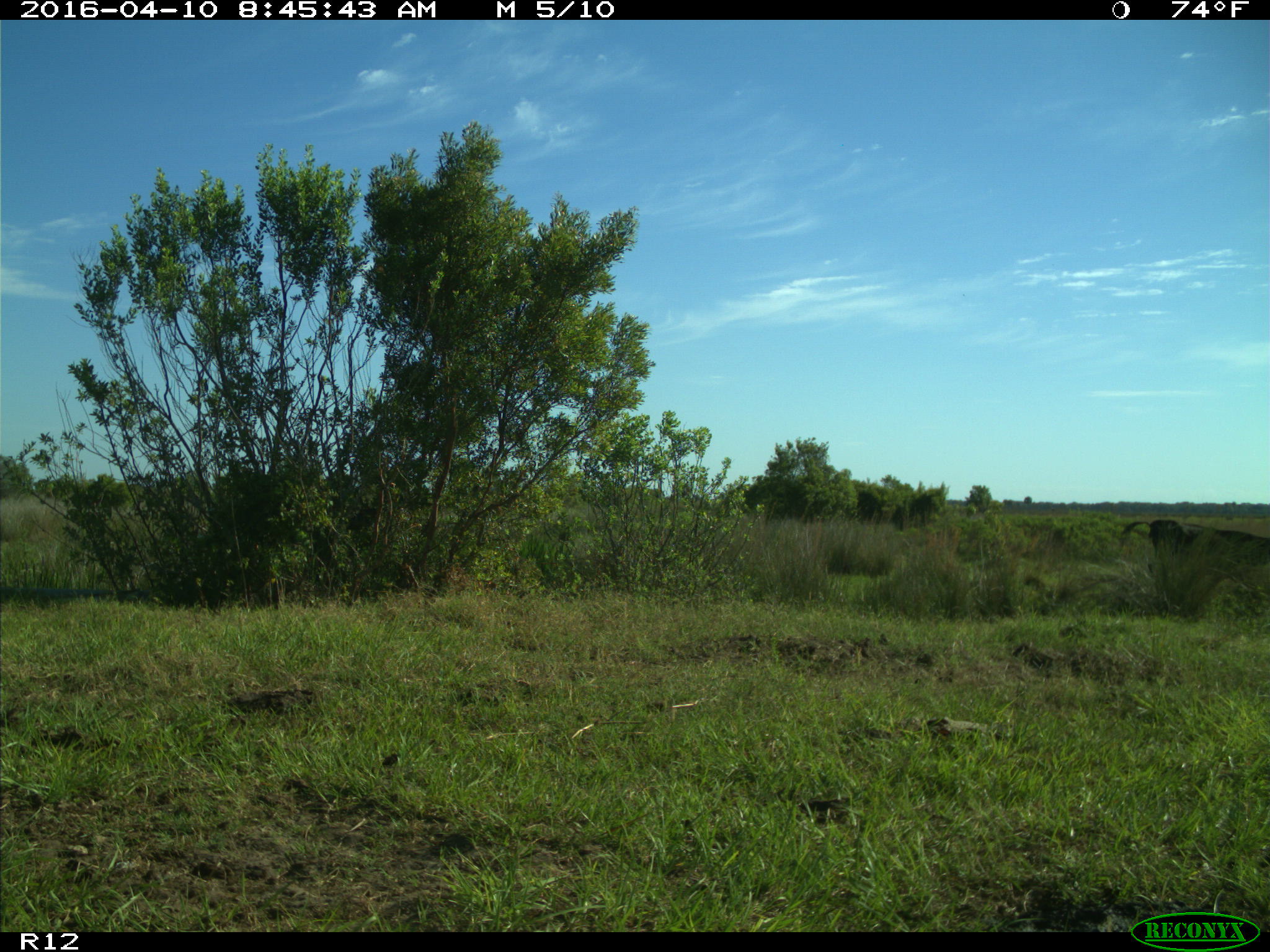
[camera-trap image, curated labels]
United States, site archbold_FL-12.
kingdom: Animalia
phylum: Chordata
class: Mammalia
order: Artiodactyla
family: Bovidae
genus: Bos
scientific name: Bos taurus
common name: domestic cow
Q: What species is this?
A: Bos taurus (domestic cow).